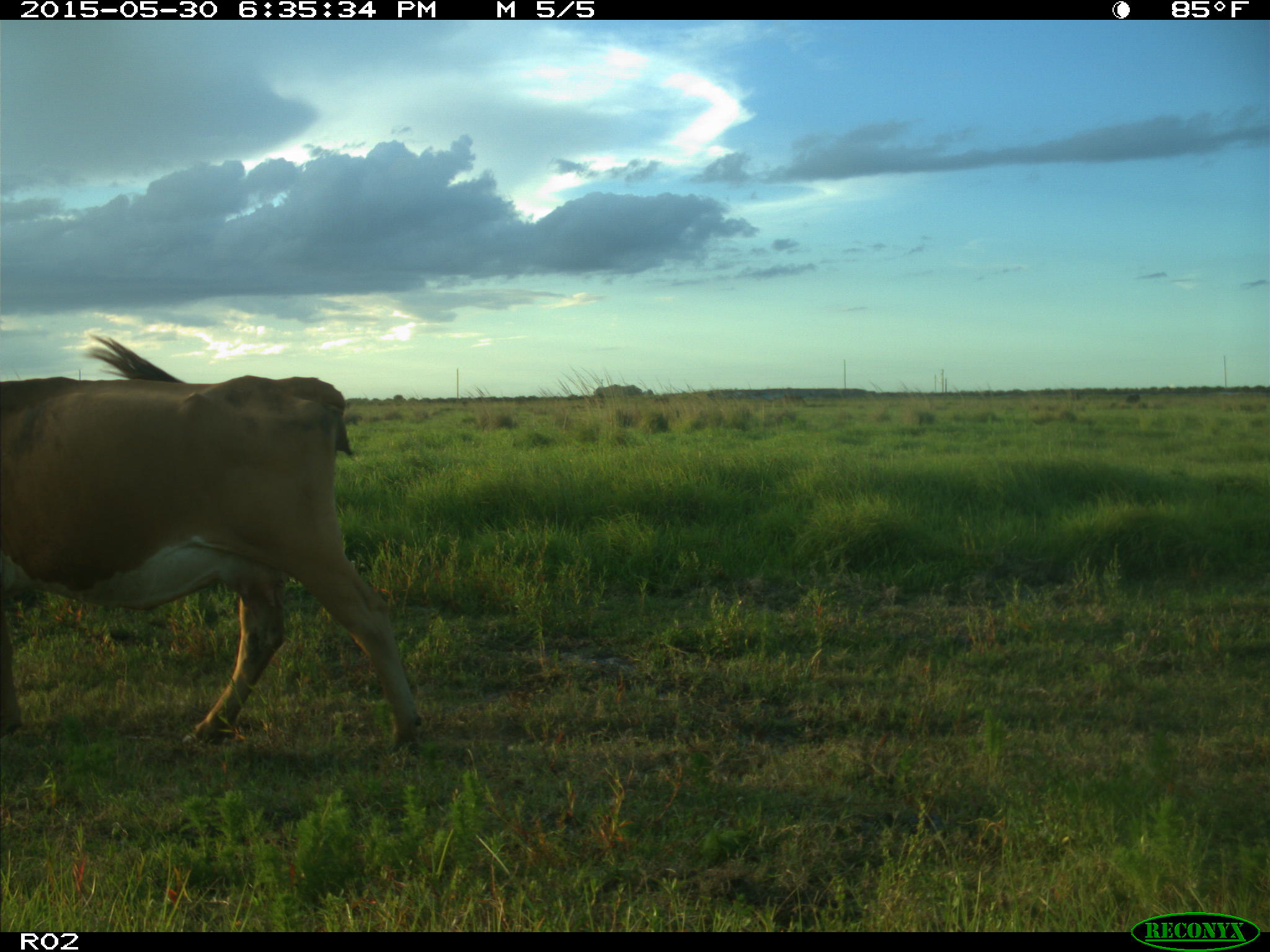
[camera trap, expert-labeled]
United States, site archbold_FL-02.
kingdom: Animalia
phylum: Chordata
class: Mammalia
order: Artiodactyla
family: Bovidae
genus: Bos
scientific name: Bos taurus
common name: domestic cow